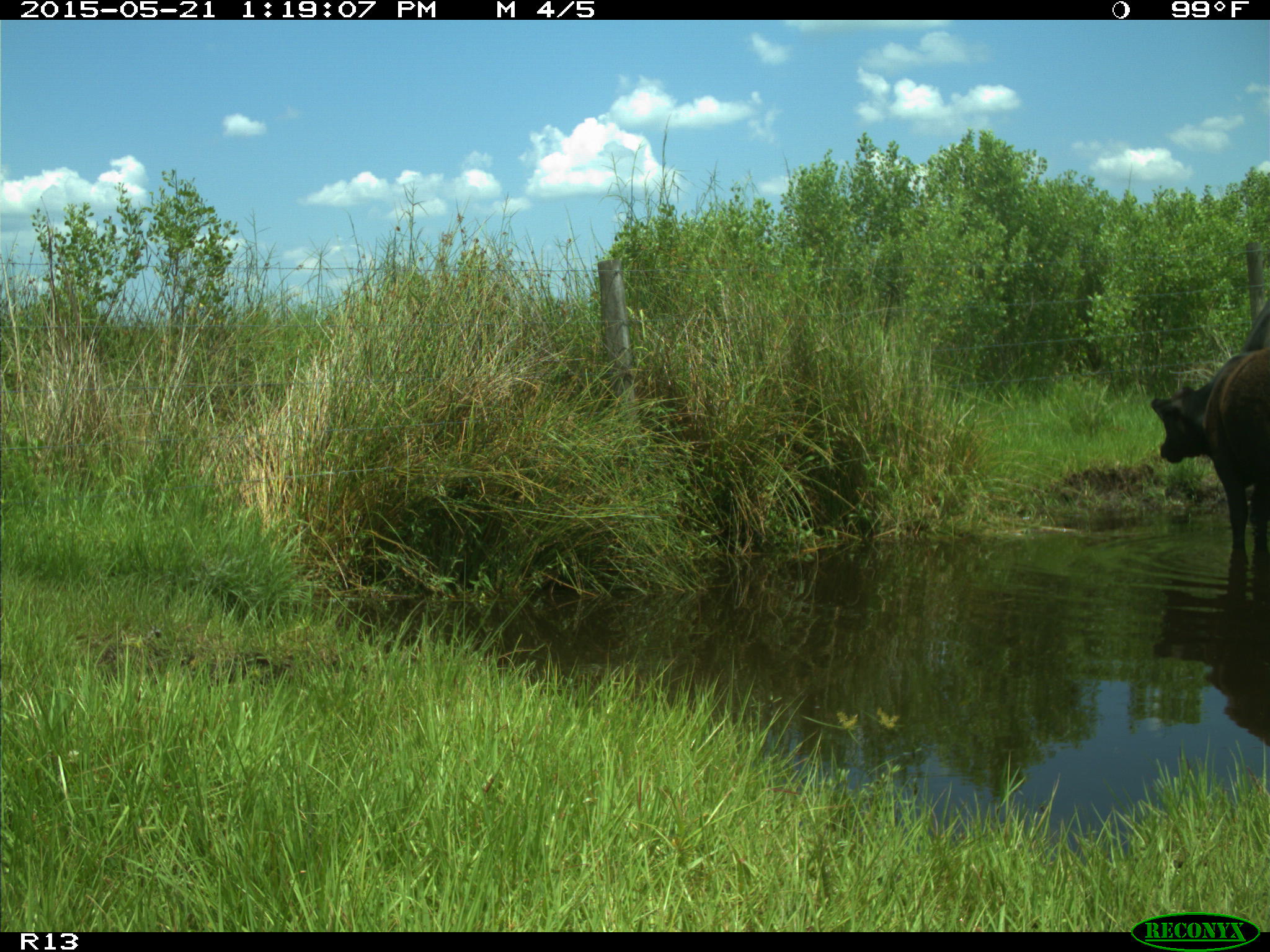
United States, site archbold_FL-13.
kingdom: Animalia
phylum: Chordata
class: Mammalia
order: Artiodactyla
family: Bovidae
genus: Bos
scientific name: Bos taurus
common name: domestic cow